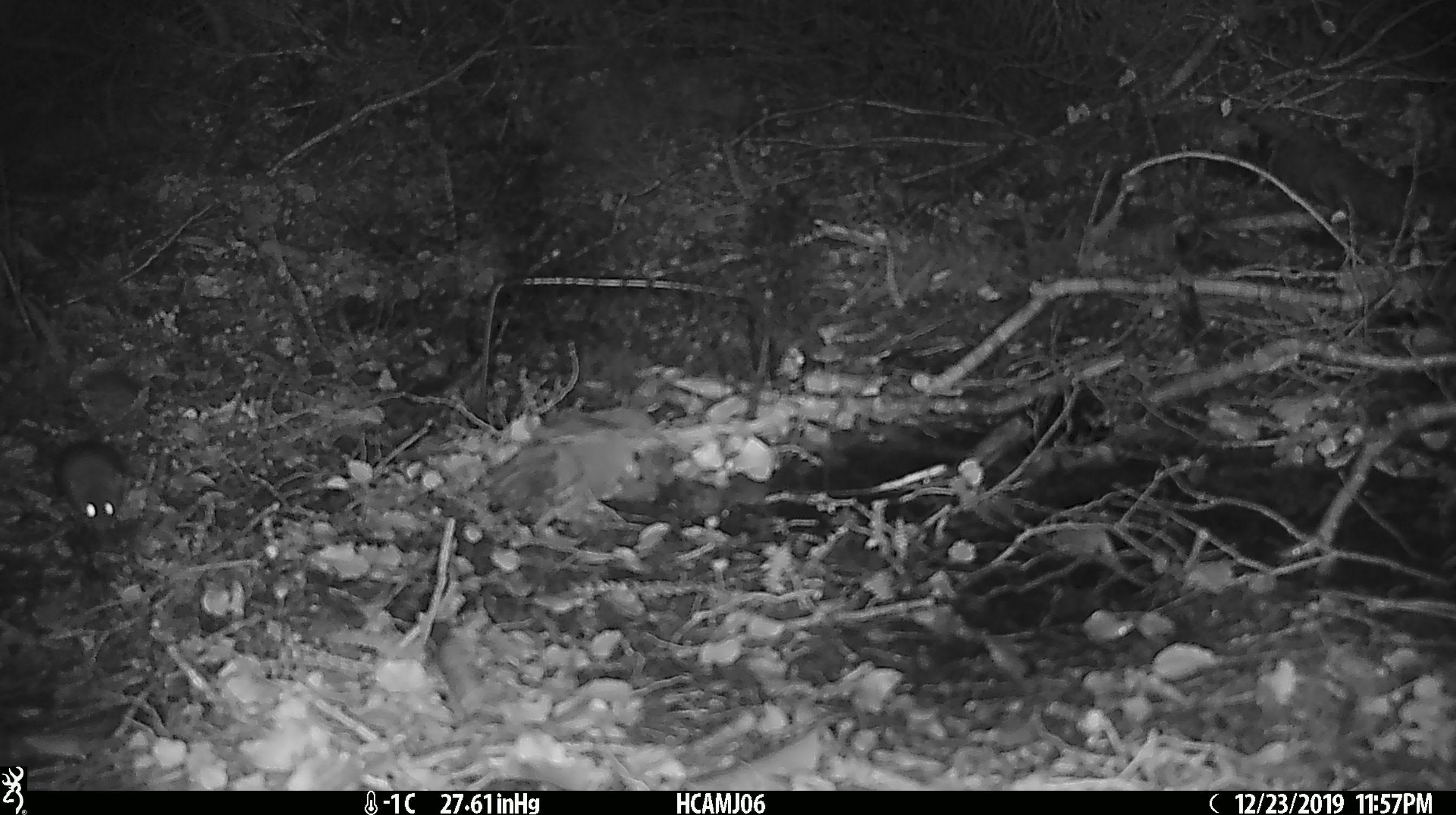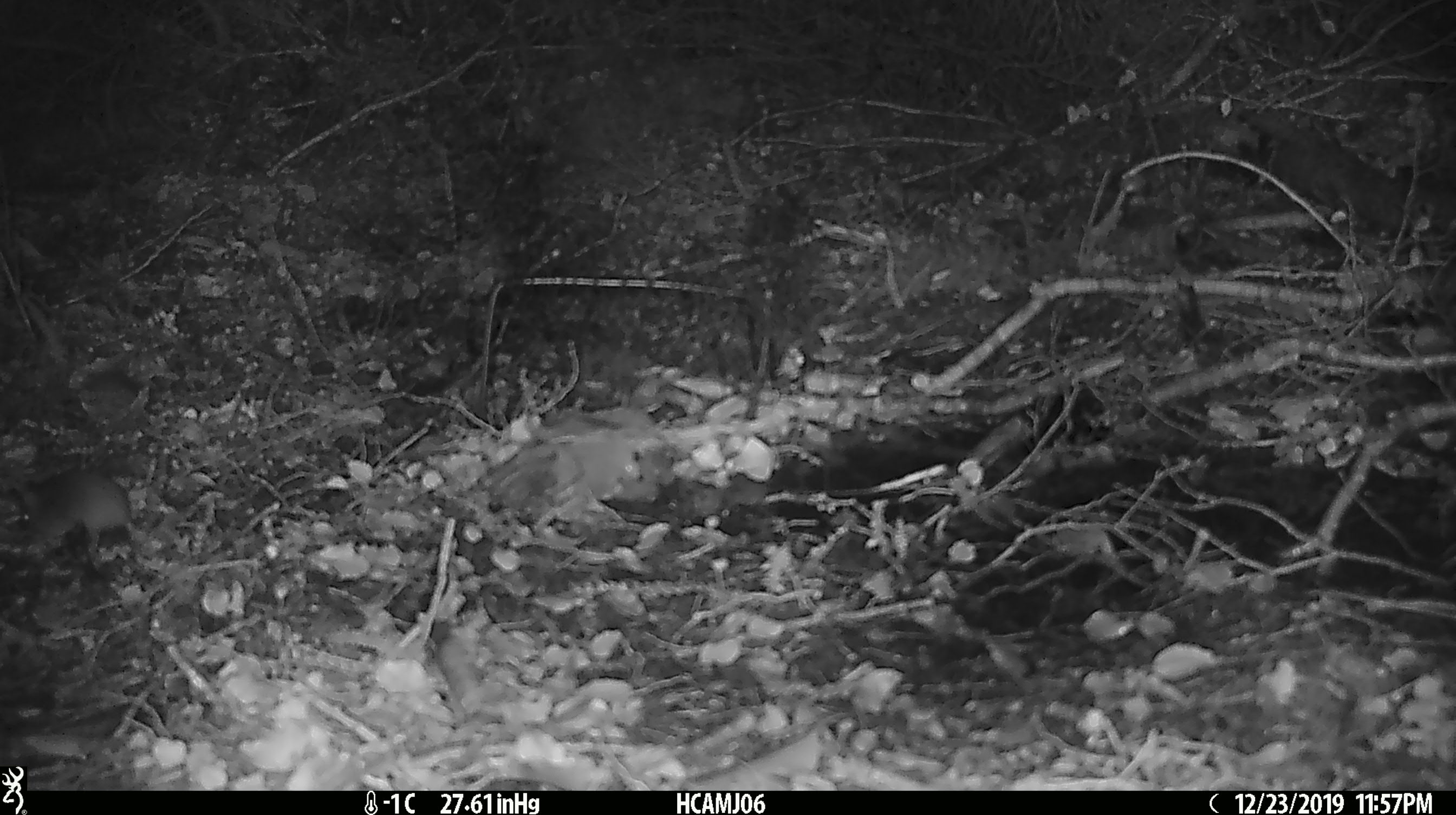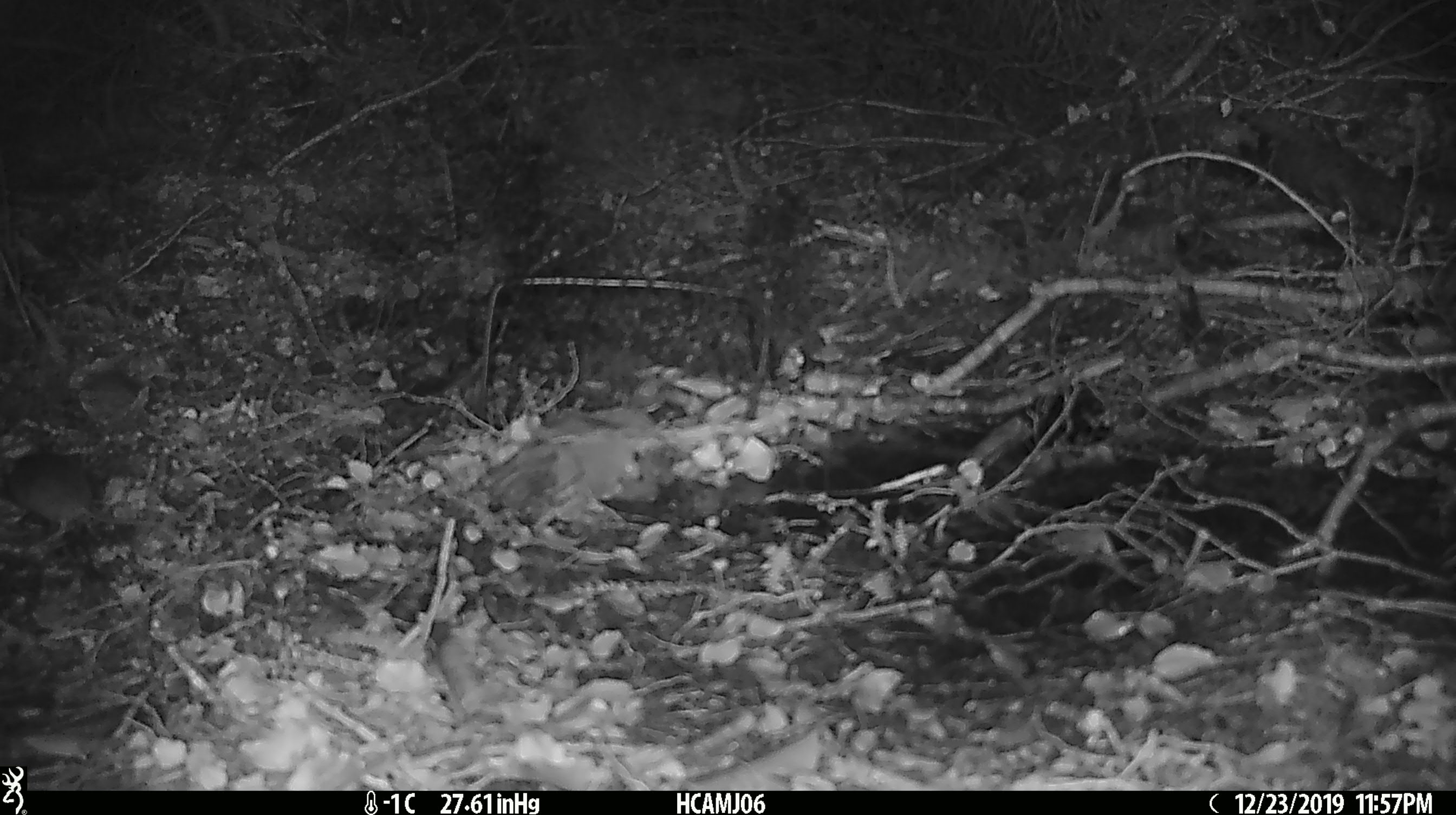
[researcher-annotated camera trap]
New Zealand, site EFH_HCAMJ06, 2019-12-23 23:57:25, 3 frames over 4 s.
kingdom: Animalia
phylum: Chordata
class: Mammalia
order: Rodentia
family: Muridae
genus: Mus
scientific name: Mus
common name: mouse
Mouse (Mus).